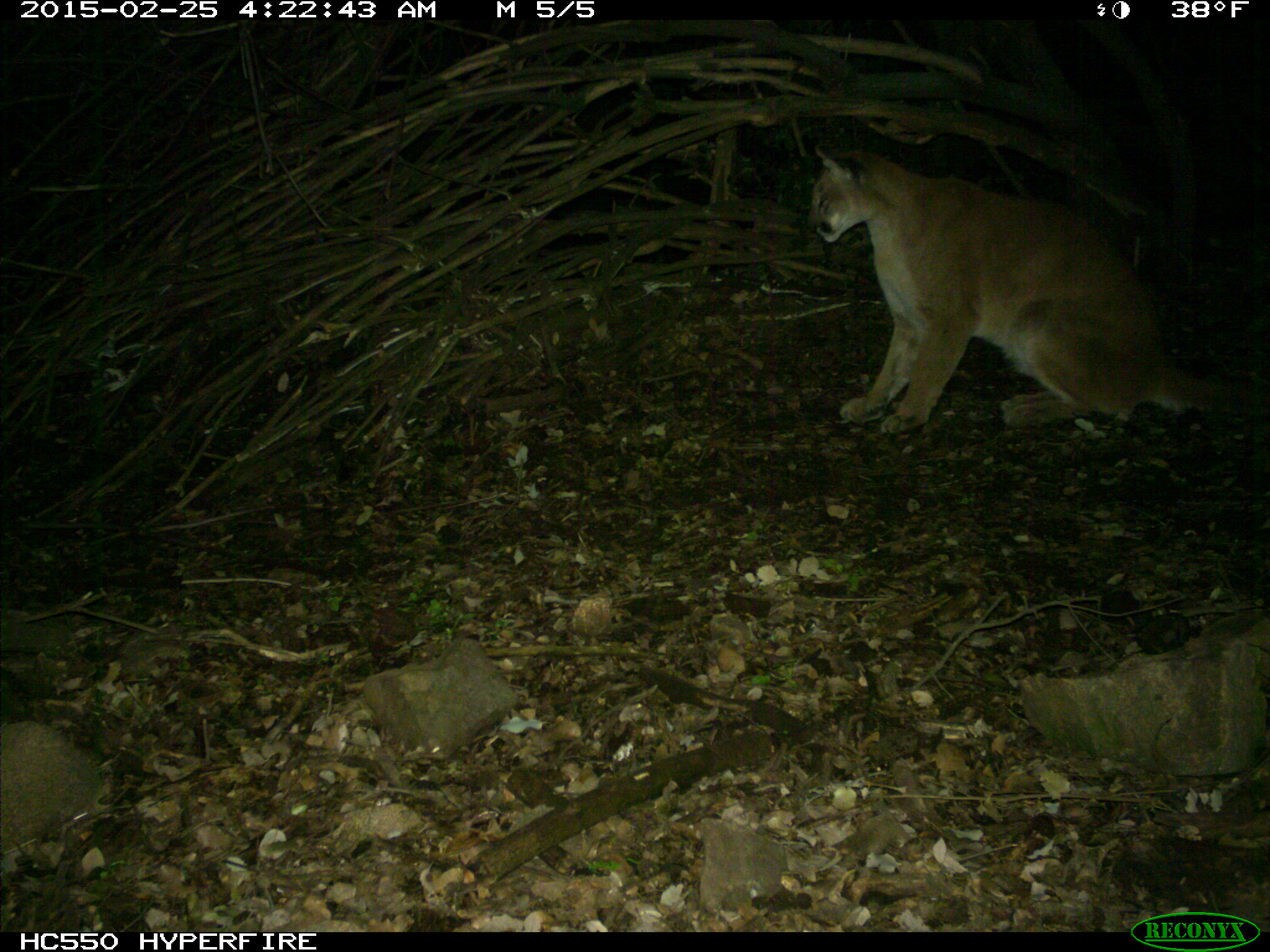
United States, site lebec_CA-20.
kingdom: Animalia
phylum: Chordata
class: Mammalia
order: Carnivora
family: Felidae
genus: Puma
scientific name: Puma concolor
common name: mountain lion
Puma concolor (mountain lion).